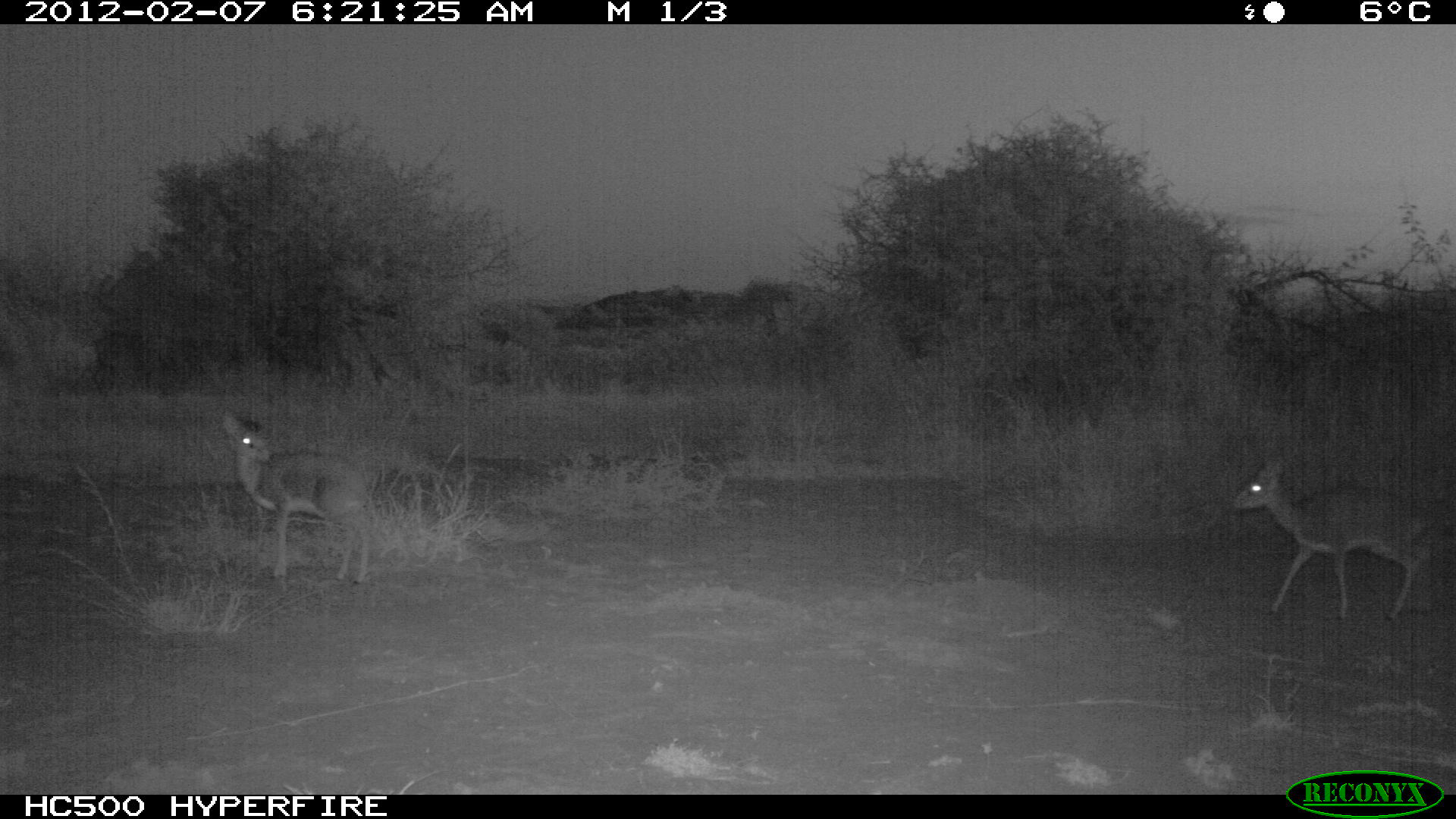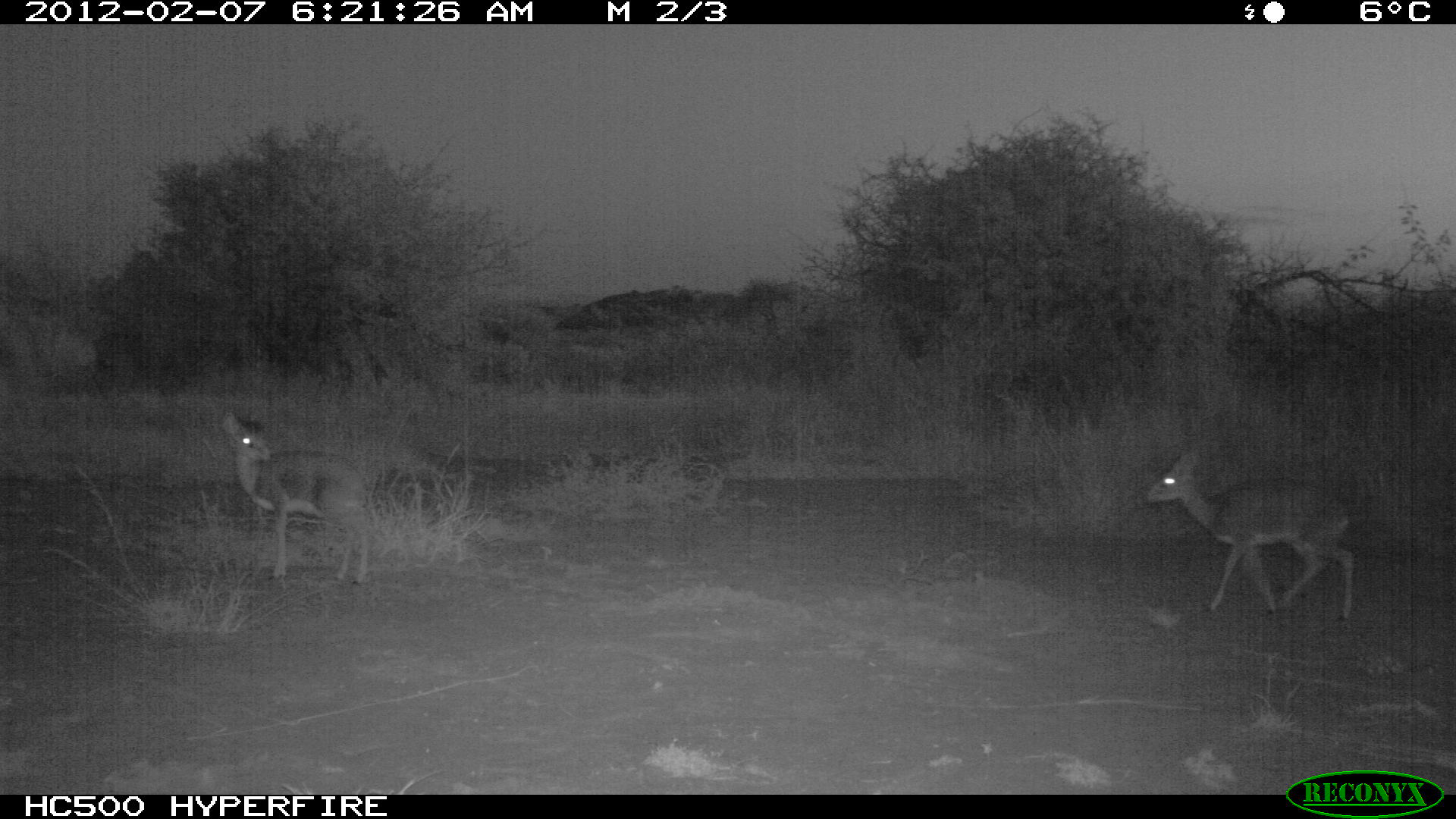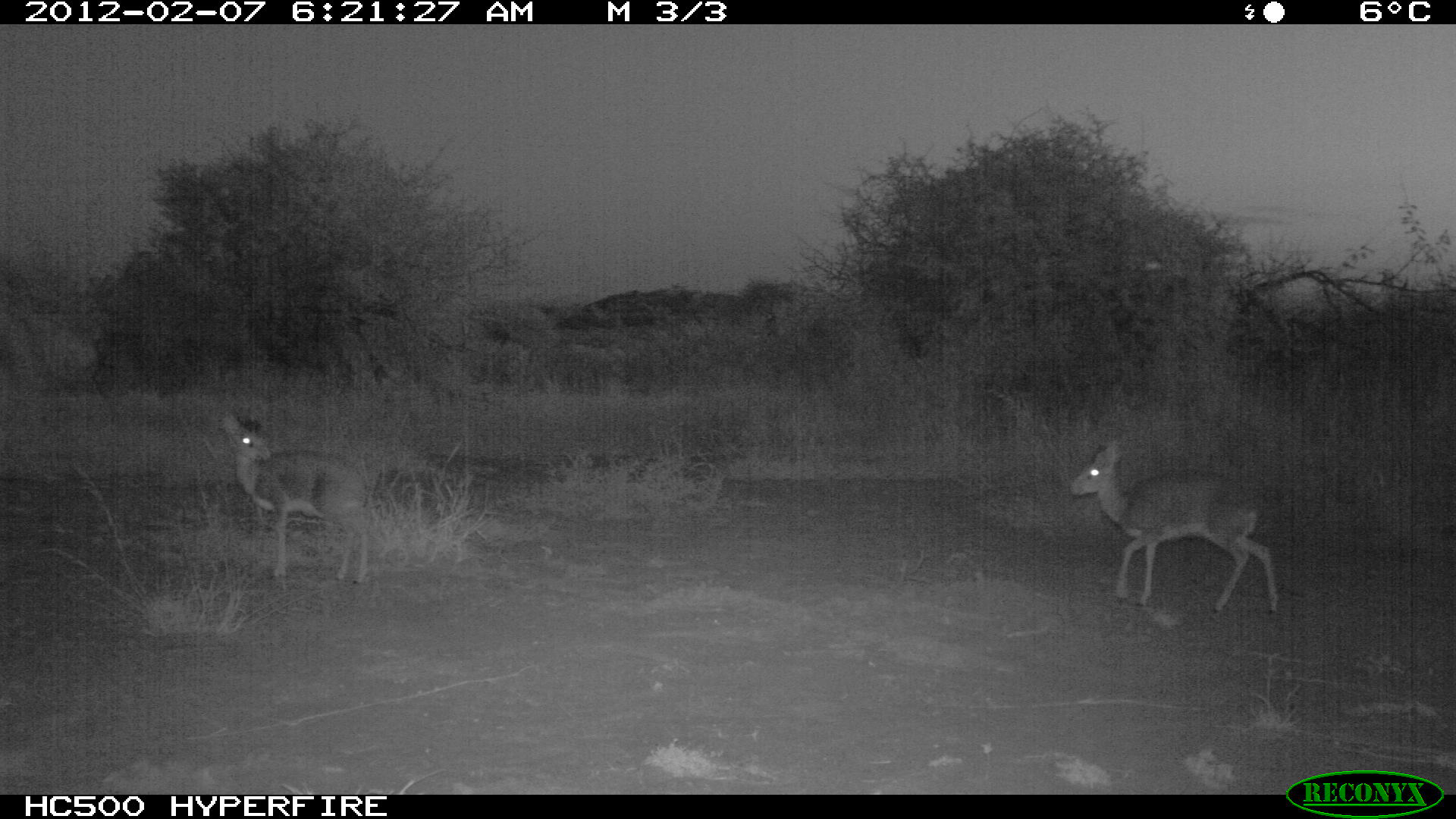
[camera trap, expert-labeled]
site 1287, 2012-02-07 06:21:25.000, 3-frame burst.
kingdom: Animalia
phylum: Chordata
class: Mammalia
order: Artiodactyla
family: Bovidae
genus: Madoqua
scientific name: Madoqua guentheri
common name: günther's dik-dik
Madoqua guentheri (günther's dik-dik), count 2.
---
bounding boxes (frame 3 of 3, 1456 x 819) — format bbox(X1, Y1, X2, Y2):
madoqua guentheri: bbox(1068, 441, 1278, 615); bbox(220, 411, 368, 583)